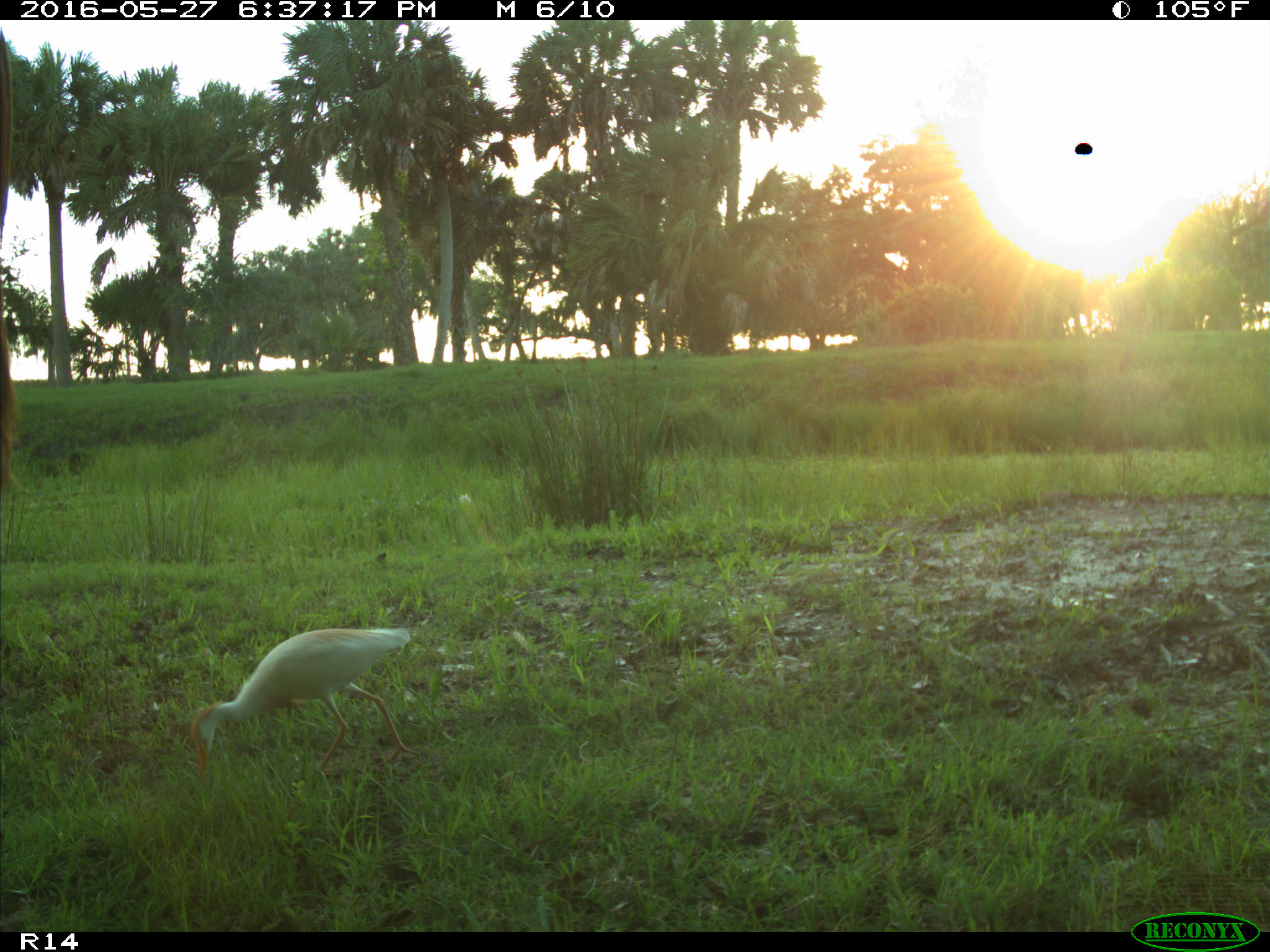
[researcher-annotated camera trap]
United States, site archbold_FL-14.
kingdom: Animalia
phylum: Chordata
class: Mammalia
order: Artiodactyla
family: Bovidae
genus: Bos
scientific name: Bos taurus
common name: domestic cow